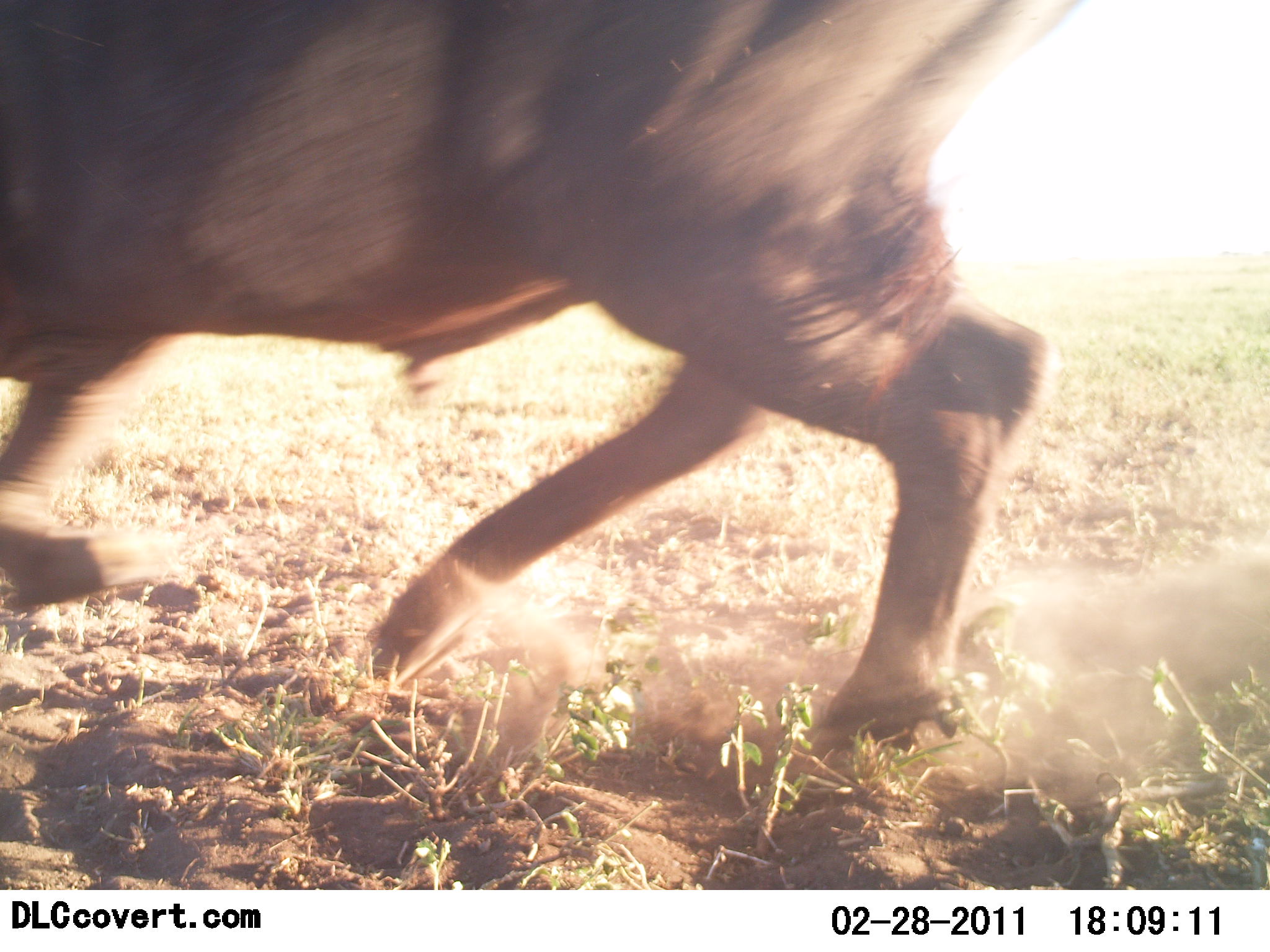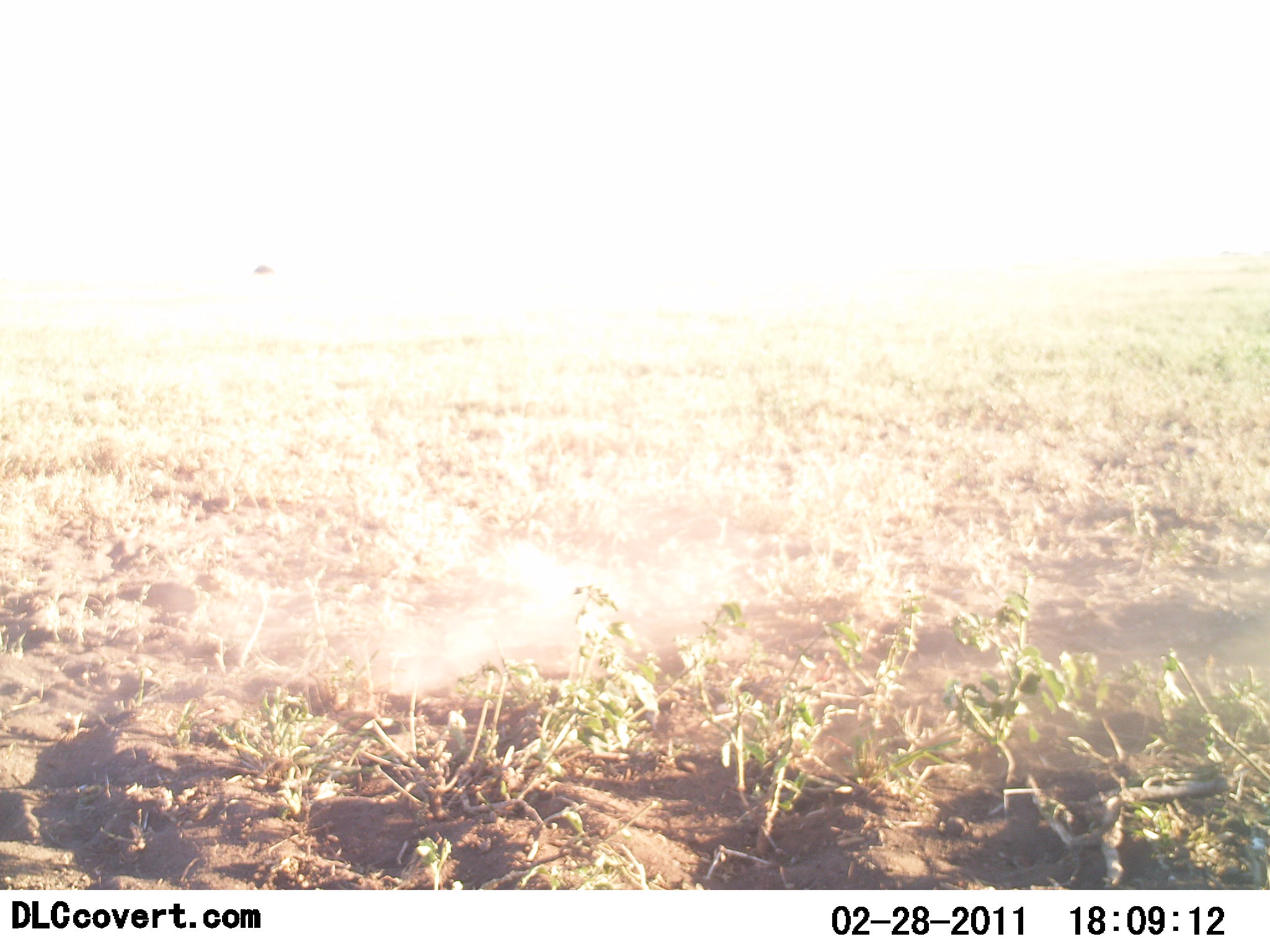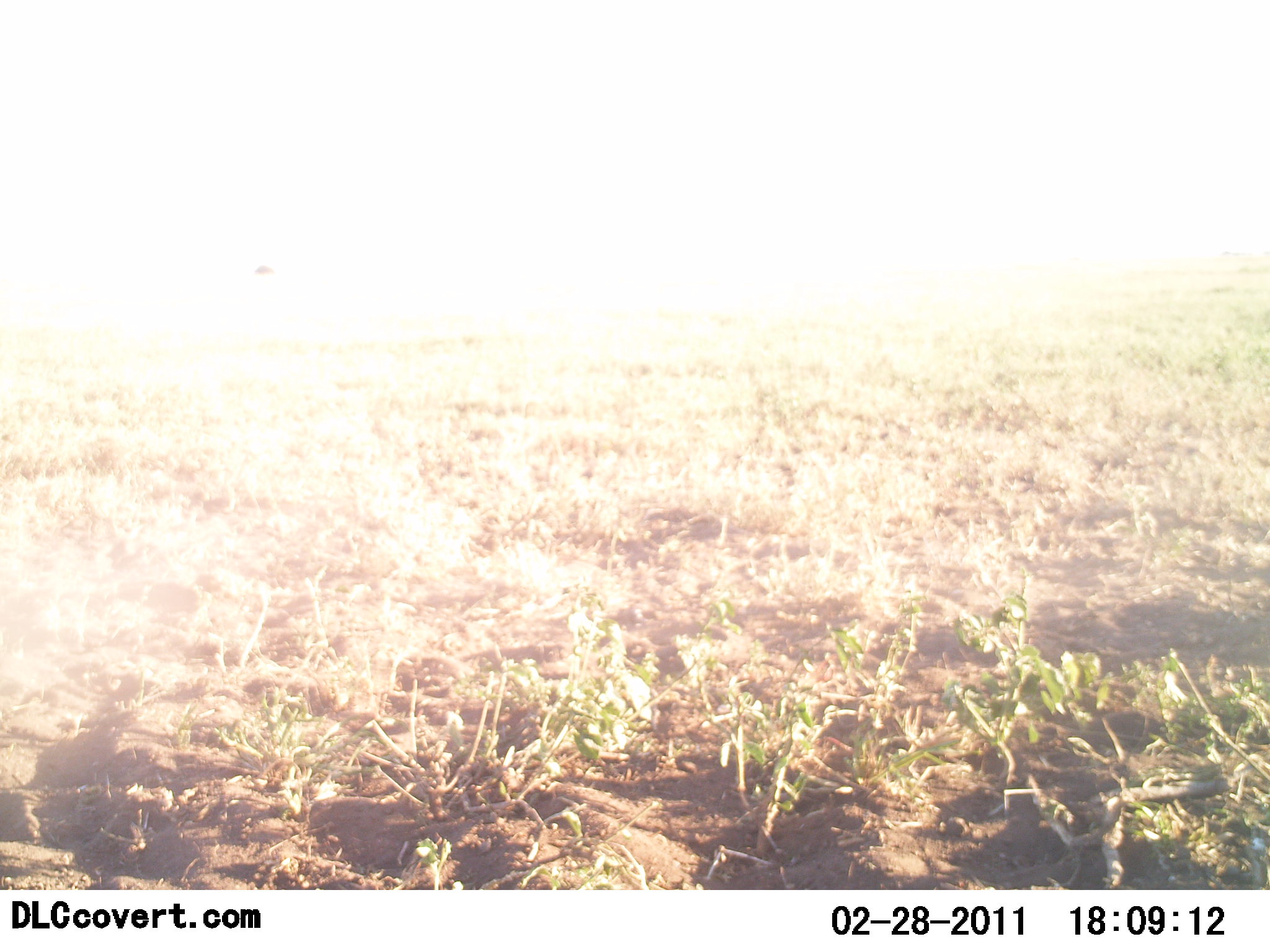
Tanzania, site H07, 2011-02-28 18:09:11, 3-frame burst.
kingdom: Animalia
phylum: Chordata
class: Mammalia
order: Artiodactyla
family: Bovidae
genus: Connochaetes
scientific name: Connochaetes taurinus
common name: blue wildebeest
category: wildebeest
Wildebeest (blue wildebeest) (Connochaetes taurinus), count 1. Behavior (volunteer vote fractions): standing 0%, resting 0%, moving 100%, interacting 0%. Young present (vote fraction): 0%. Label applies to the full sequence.